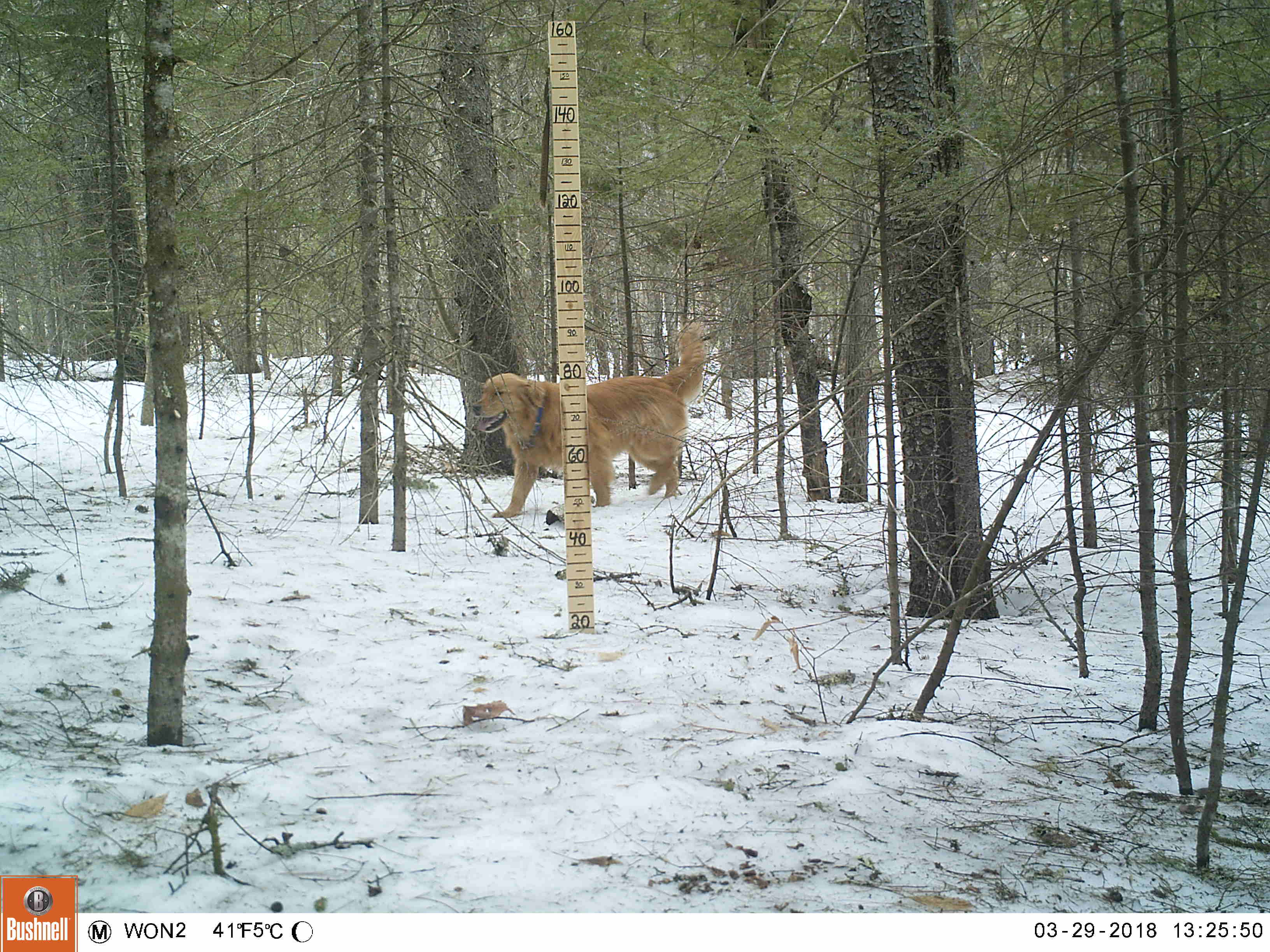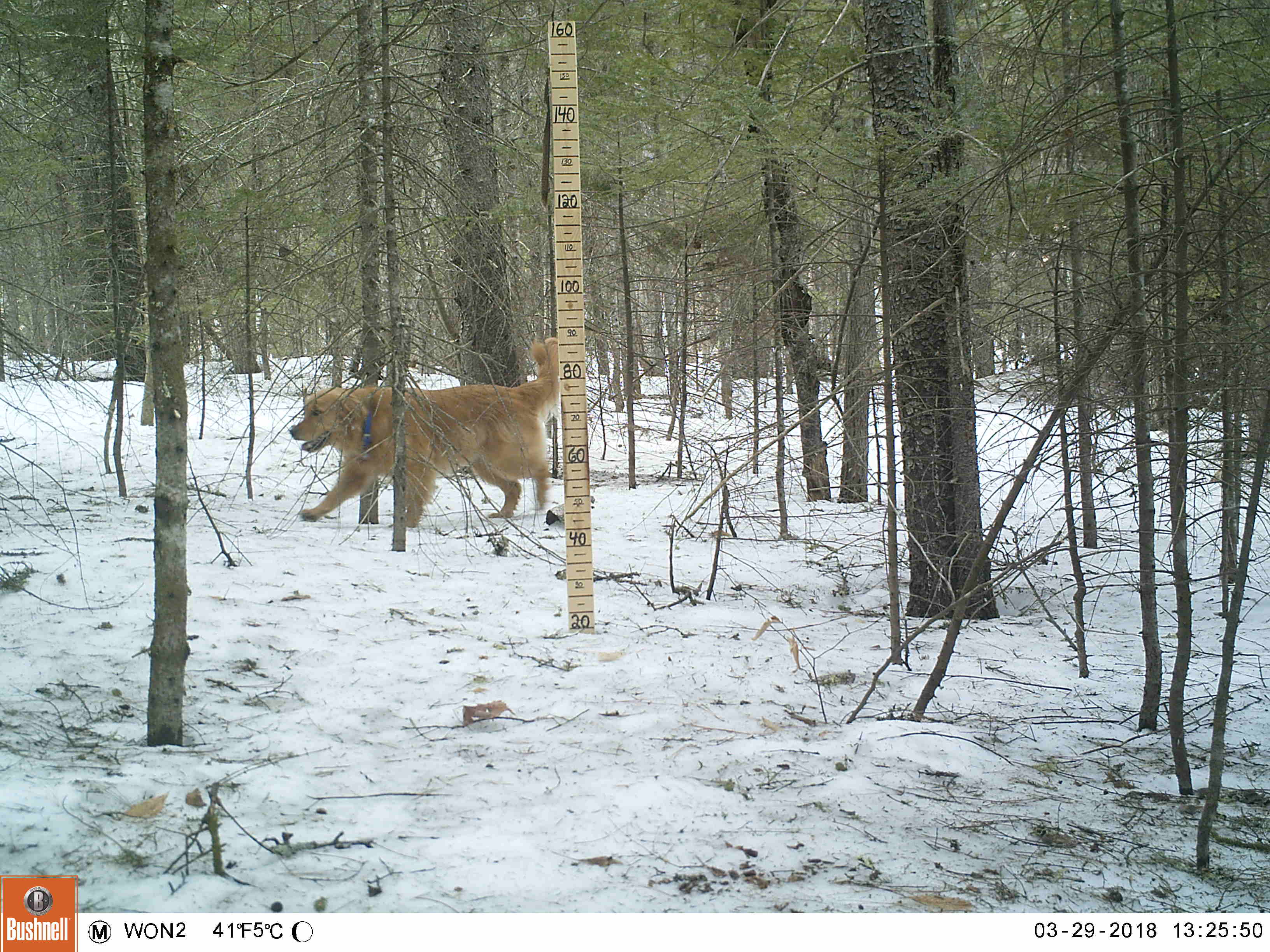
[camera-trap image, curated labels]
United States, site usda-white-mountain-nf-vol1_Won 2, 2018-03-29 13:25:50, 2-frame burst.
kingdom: Animalia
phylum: Chordata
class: Mammalia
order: Carnivora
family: Canidae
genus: Canis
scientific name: Canis familiaris familiaris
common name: domestic dog